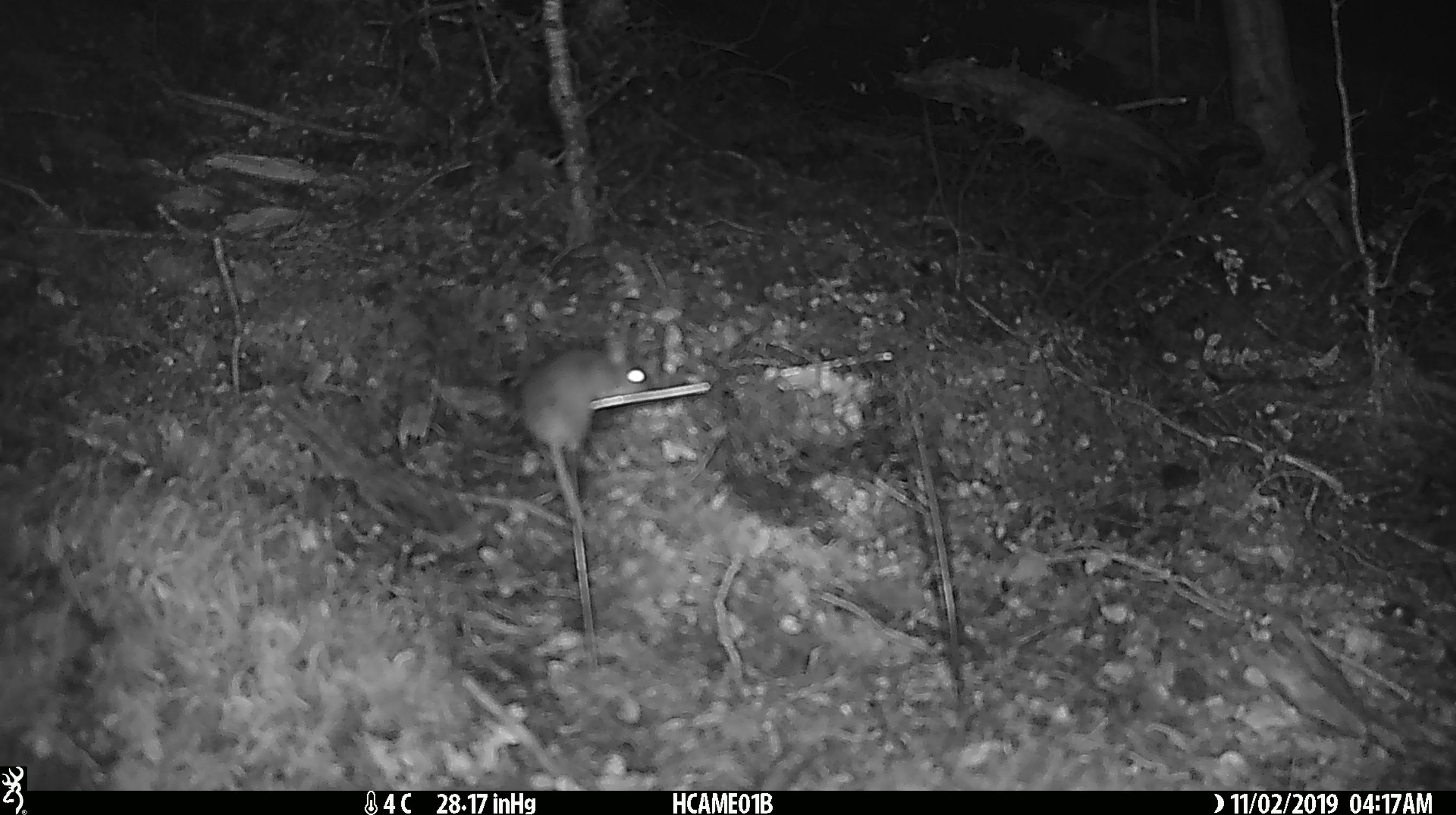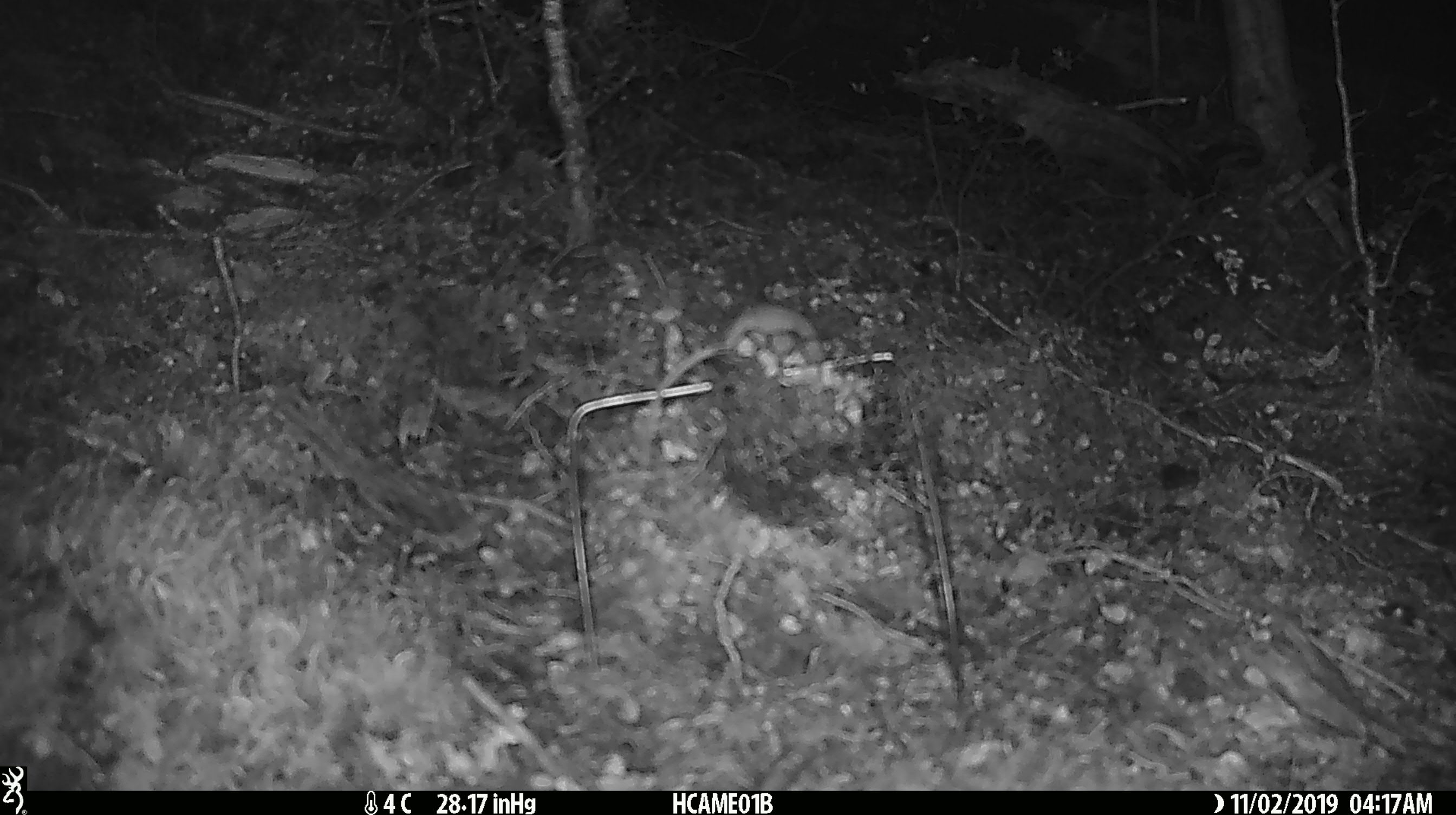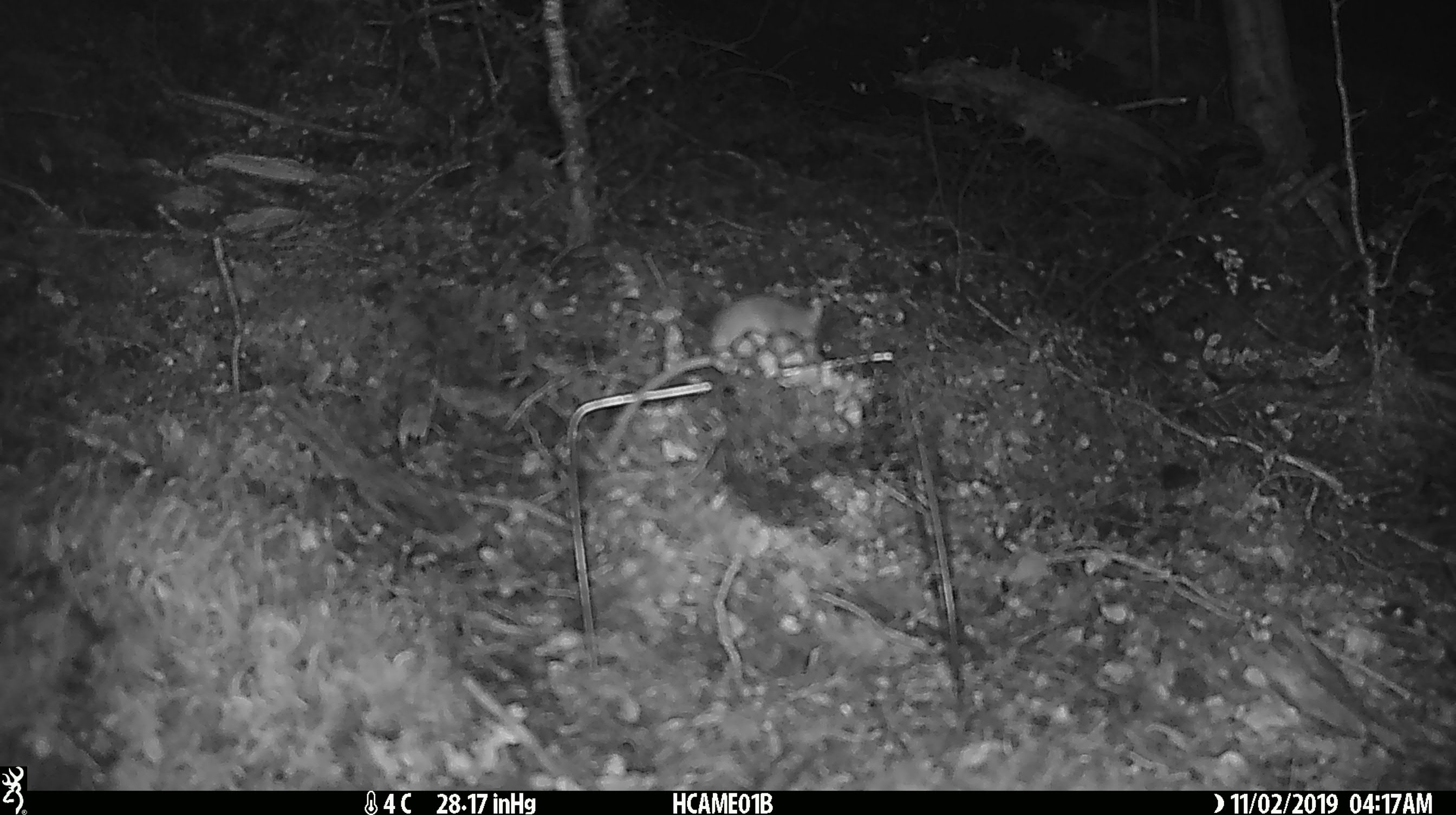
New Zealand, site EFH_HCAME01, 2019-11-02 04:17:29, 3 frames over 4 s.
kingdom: Animalia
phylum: Chordata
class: Mammalia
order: Rodentia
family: Muridae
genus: Mus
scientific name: Mus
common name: mouse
Mouse (Mus).